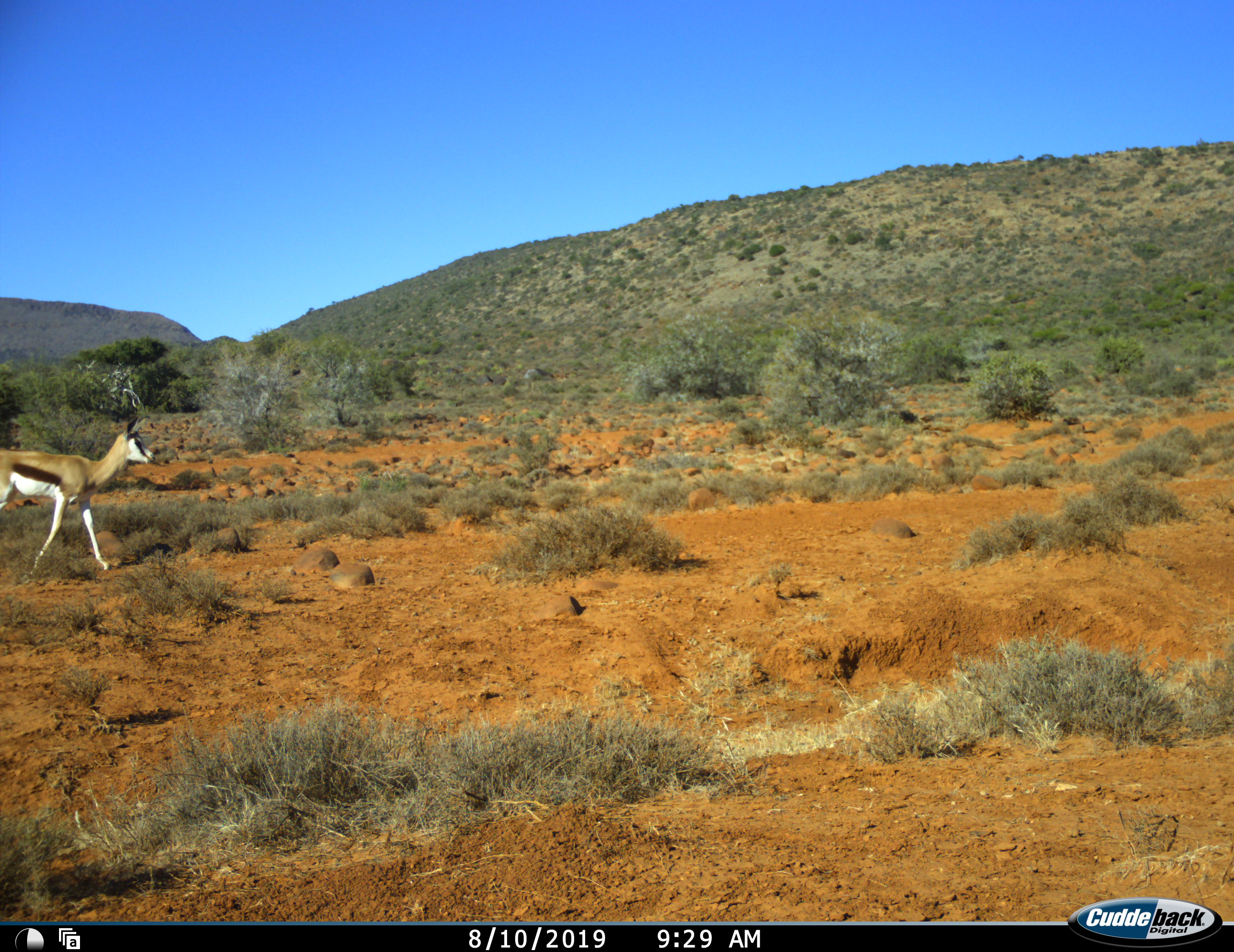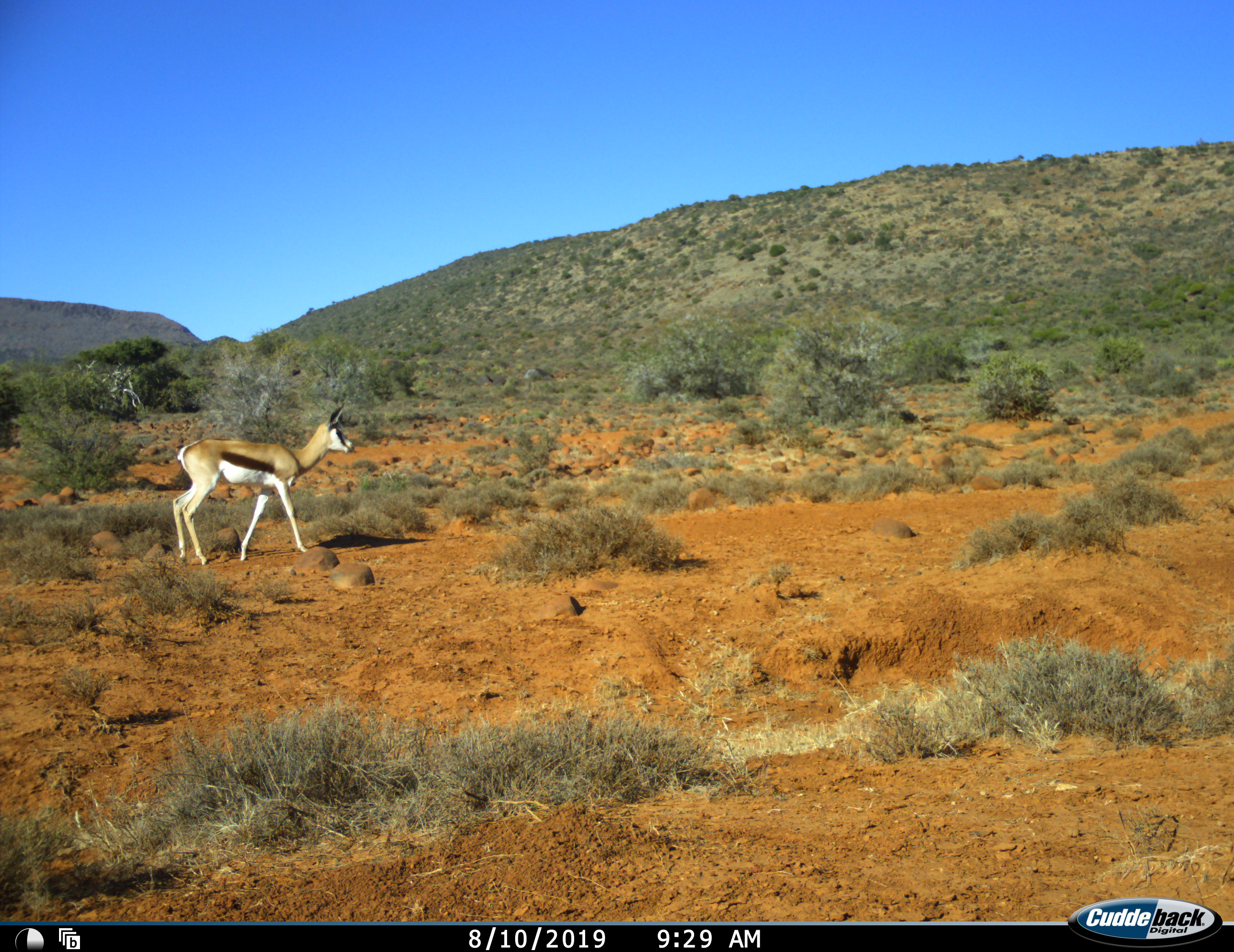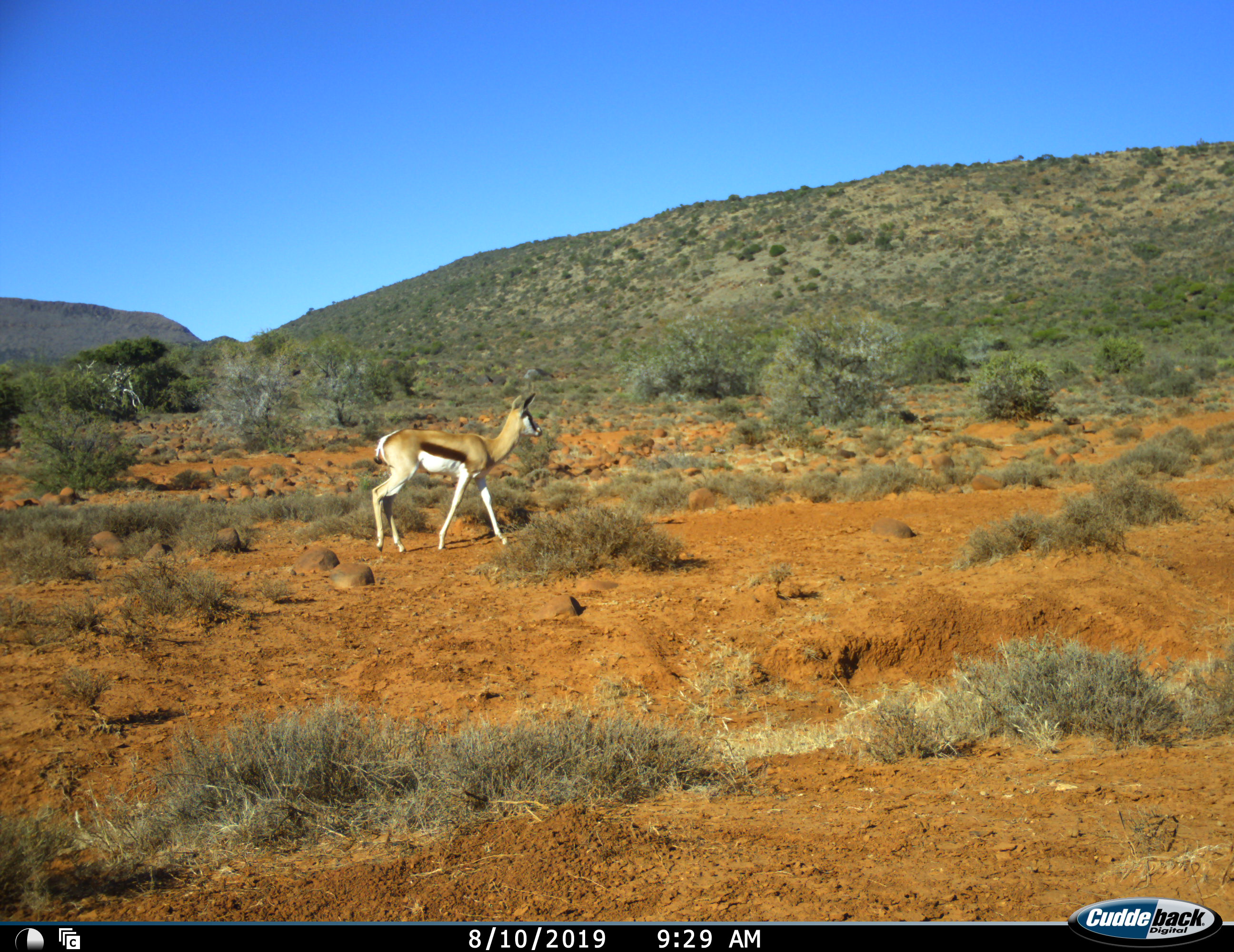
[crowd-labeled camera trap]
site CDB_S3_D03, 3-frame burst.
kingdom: Animalia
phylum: Chordata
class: Mammalia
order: Artiodactyla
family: Bovidae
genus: Antidorcas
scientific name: Antidorcas marsupialis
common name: springbok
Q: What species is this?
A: Springbok (Antidorcas marsupialis).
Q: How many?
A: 1.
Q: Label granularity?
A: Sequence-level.